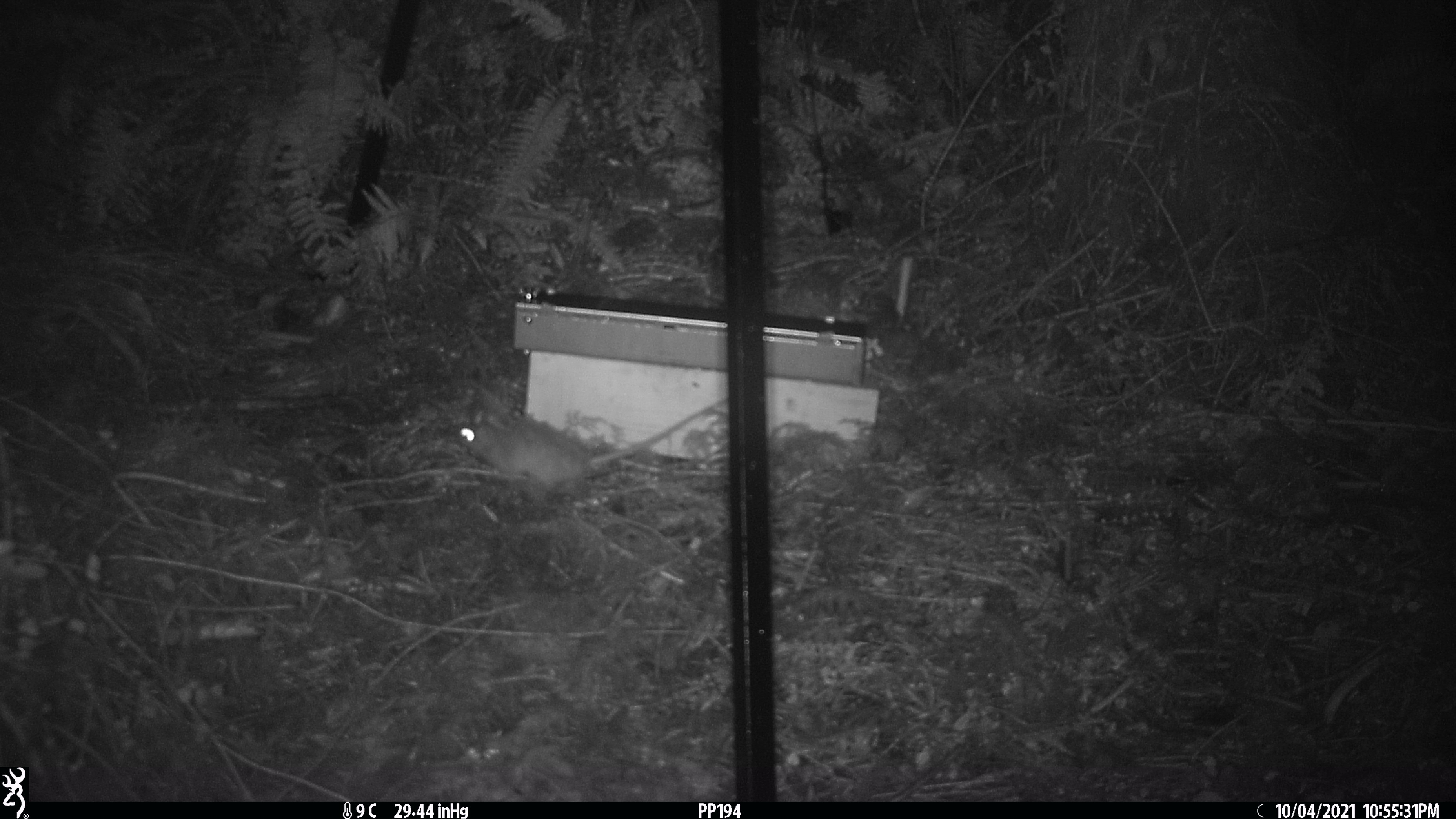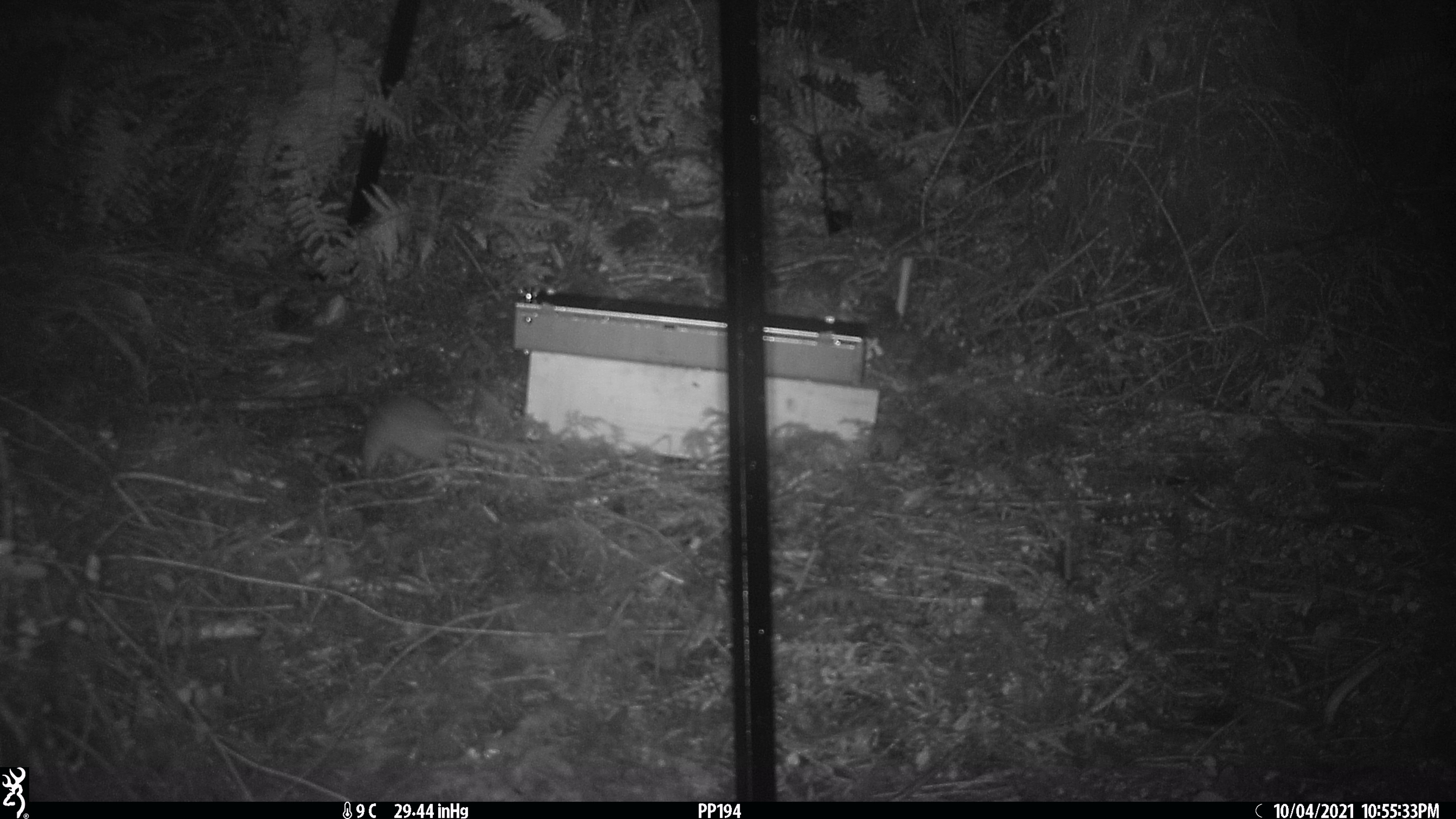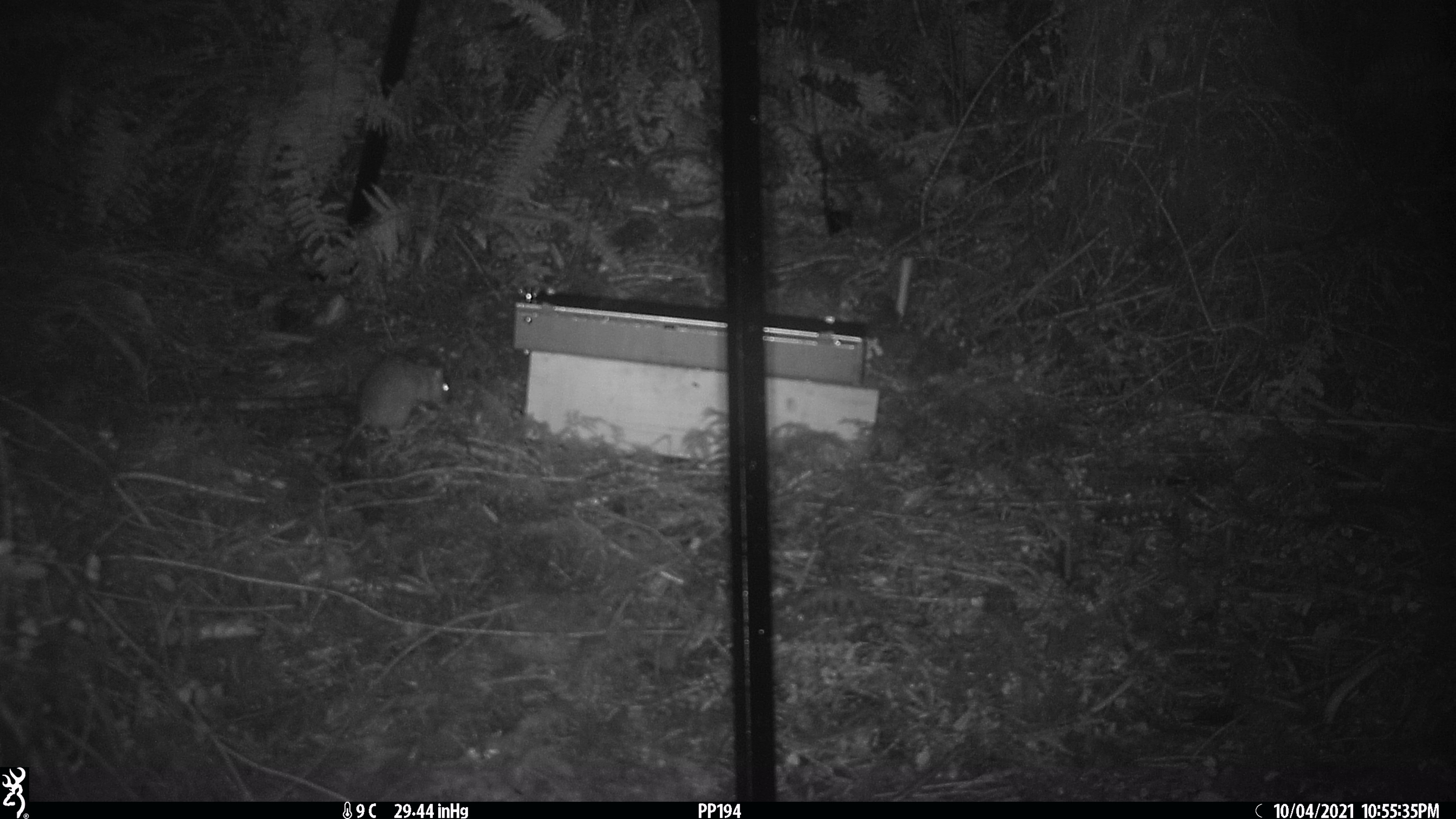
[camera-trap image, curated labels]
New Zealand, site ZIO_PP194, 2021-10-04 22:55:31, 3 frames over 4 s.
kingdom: Animalia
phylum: Chordata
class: Mammalia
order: Rodentia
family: Muridae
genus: Rattus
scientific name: Rattus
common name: rat